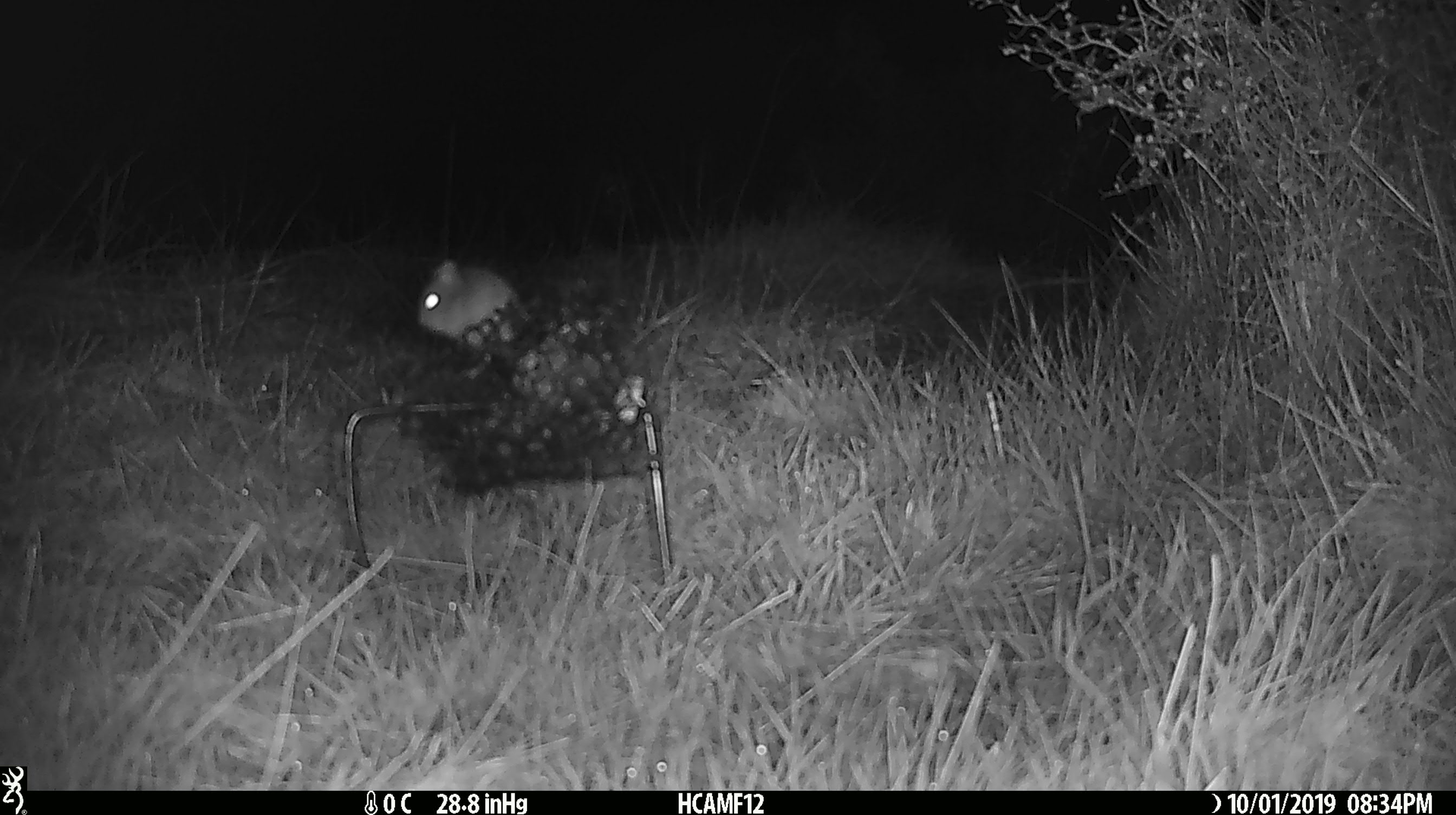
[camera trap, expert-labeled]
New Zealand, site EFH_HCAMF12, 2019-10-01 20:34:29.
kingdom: Animalia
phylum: Chordata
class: Mammalia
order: Rodentia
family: Muridae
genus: Mus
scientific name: Mus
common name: mouse